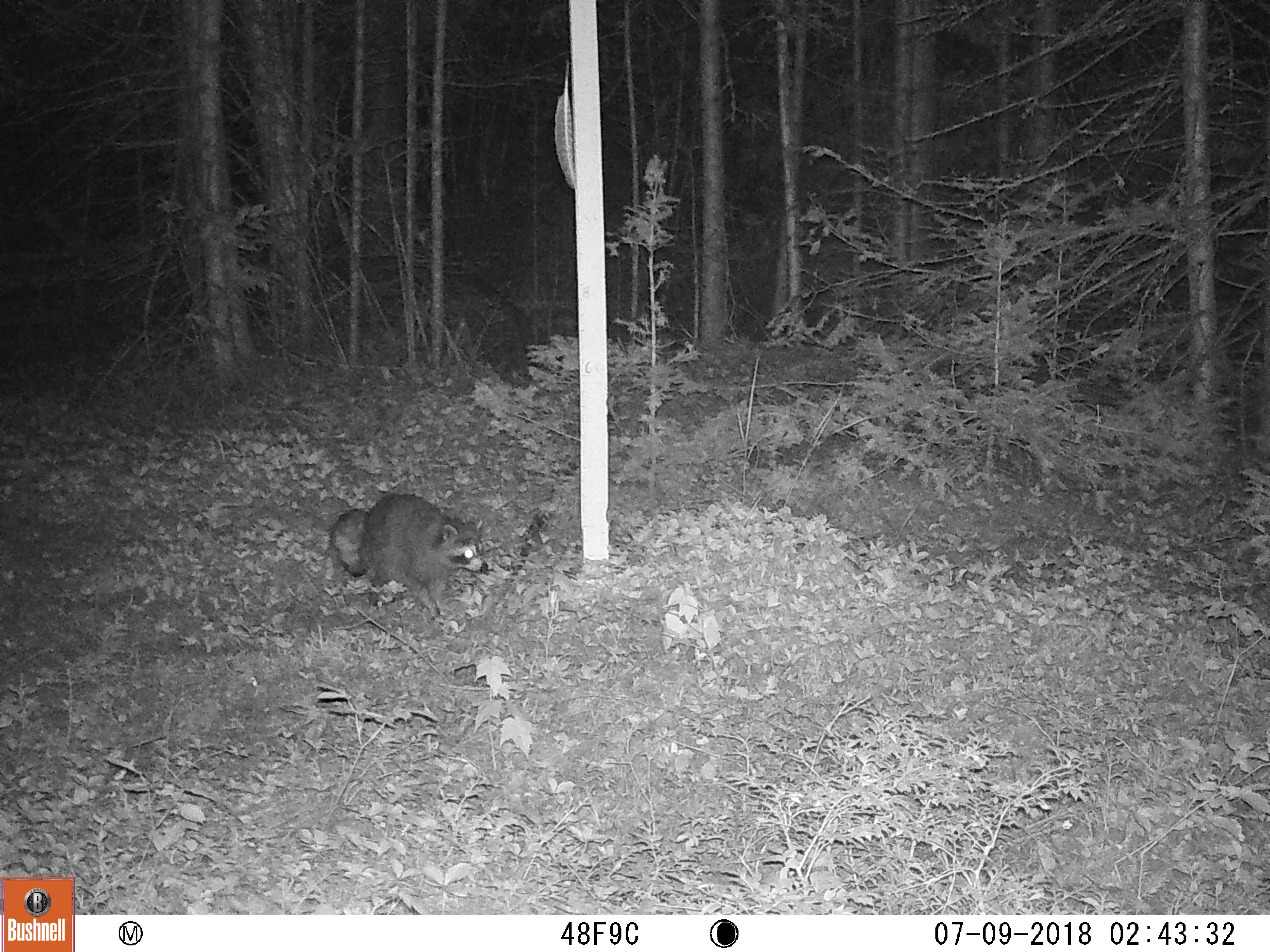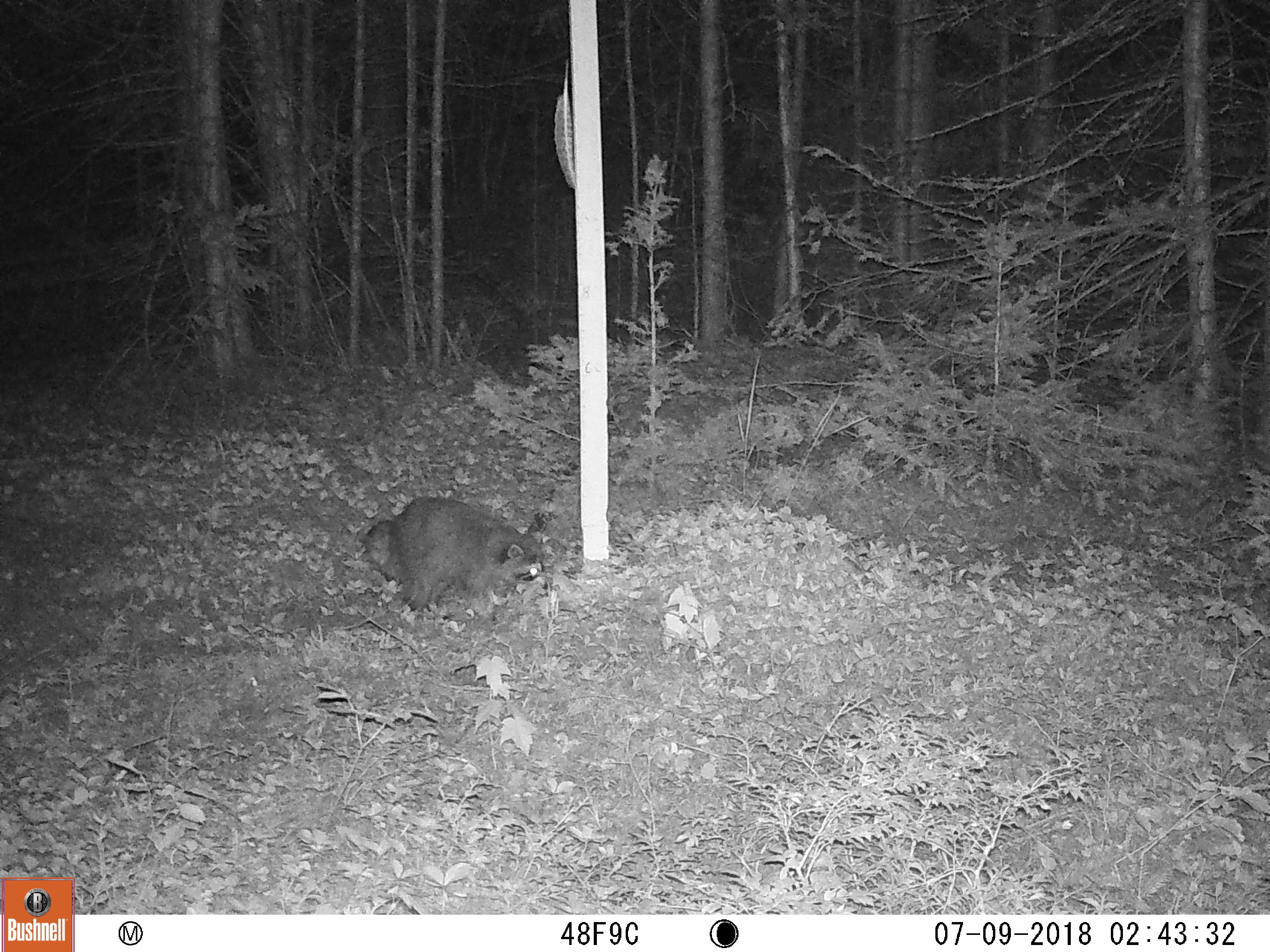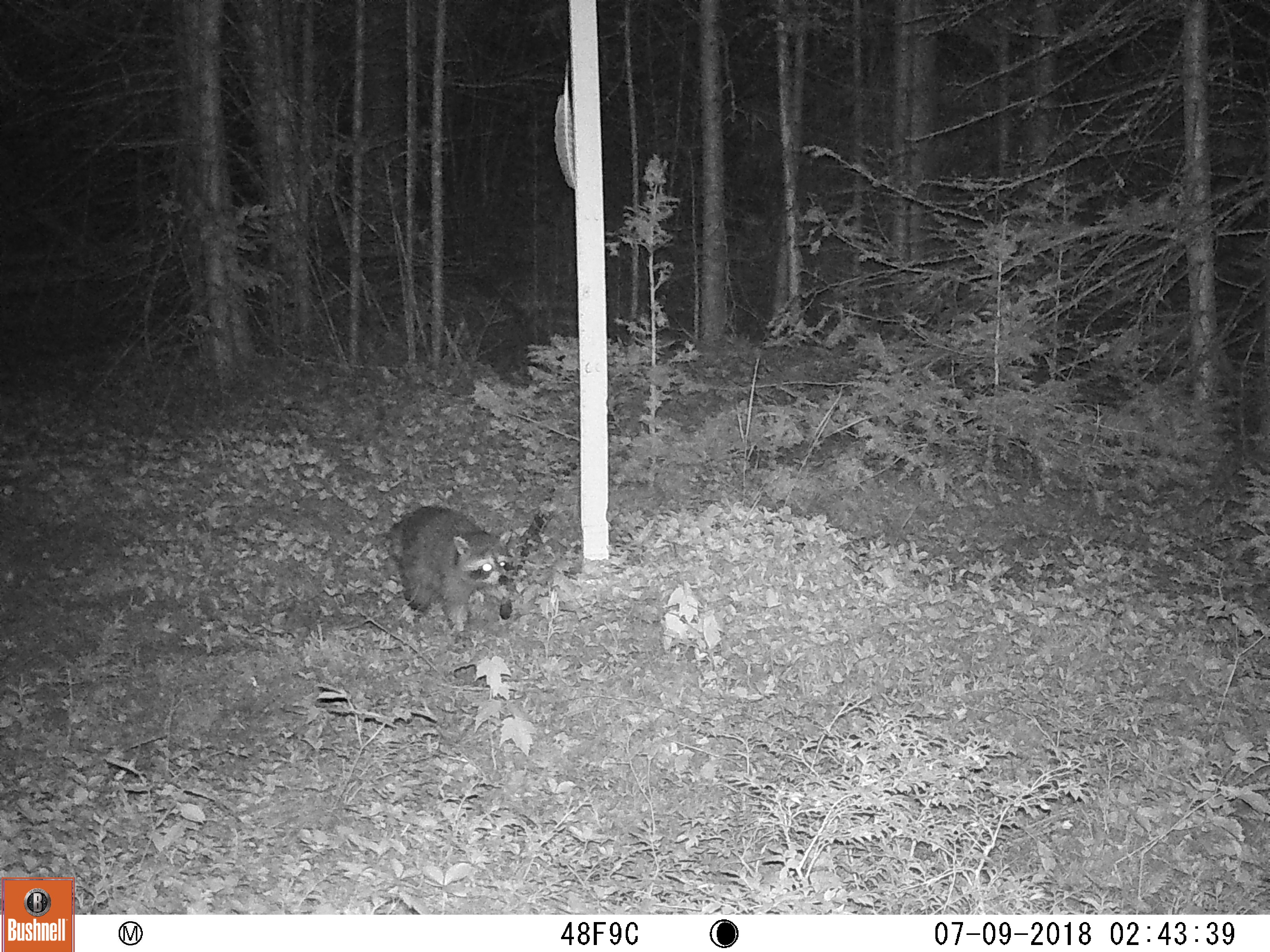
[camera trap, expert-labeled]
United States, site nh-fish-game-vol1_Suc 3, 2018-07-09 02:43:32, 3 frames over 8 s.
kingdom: Animalia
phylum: Chordata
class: Mammalia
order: Carnivora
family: Procyonidae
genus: Procyon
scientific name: Procyon lotor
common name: raccoon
Raccoon (Procyon lotor).